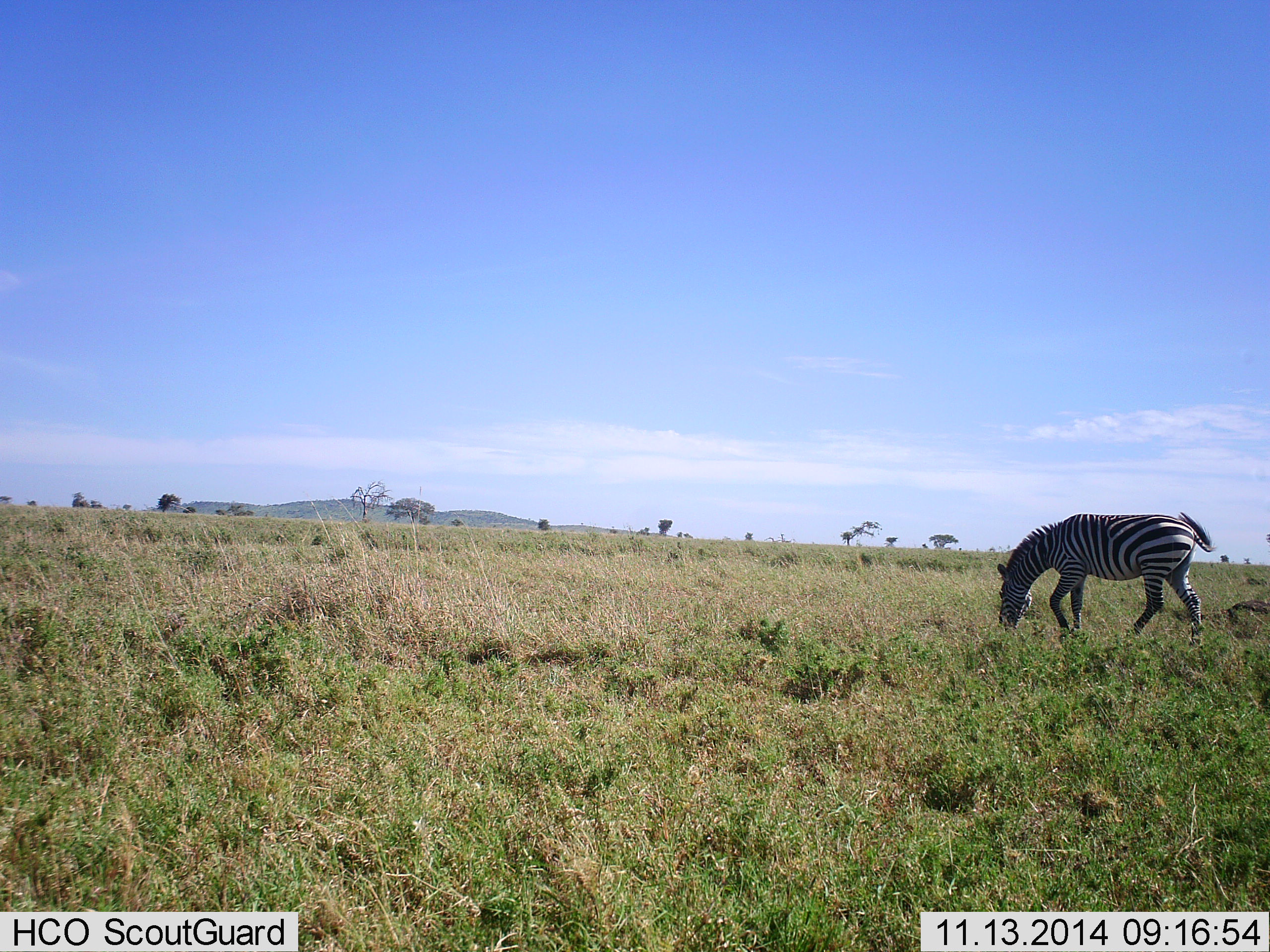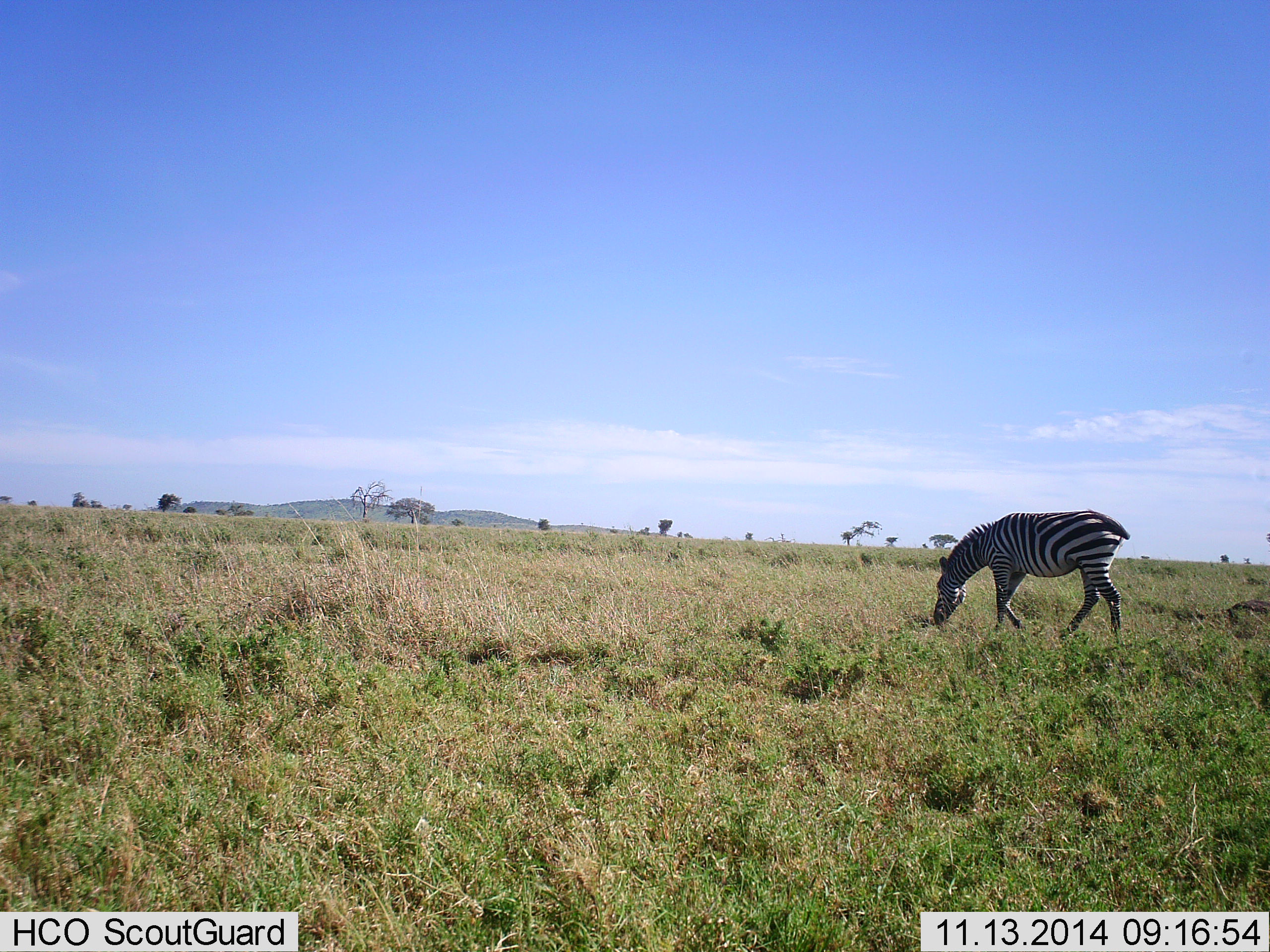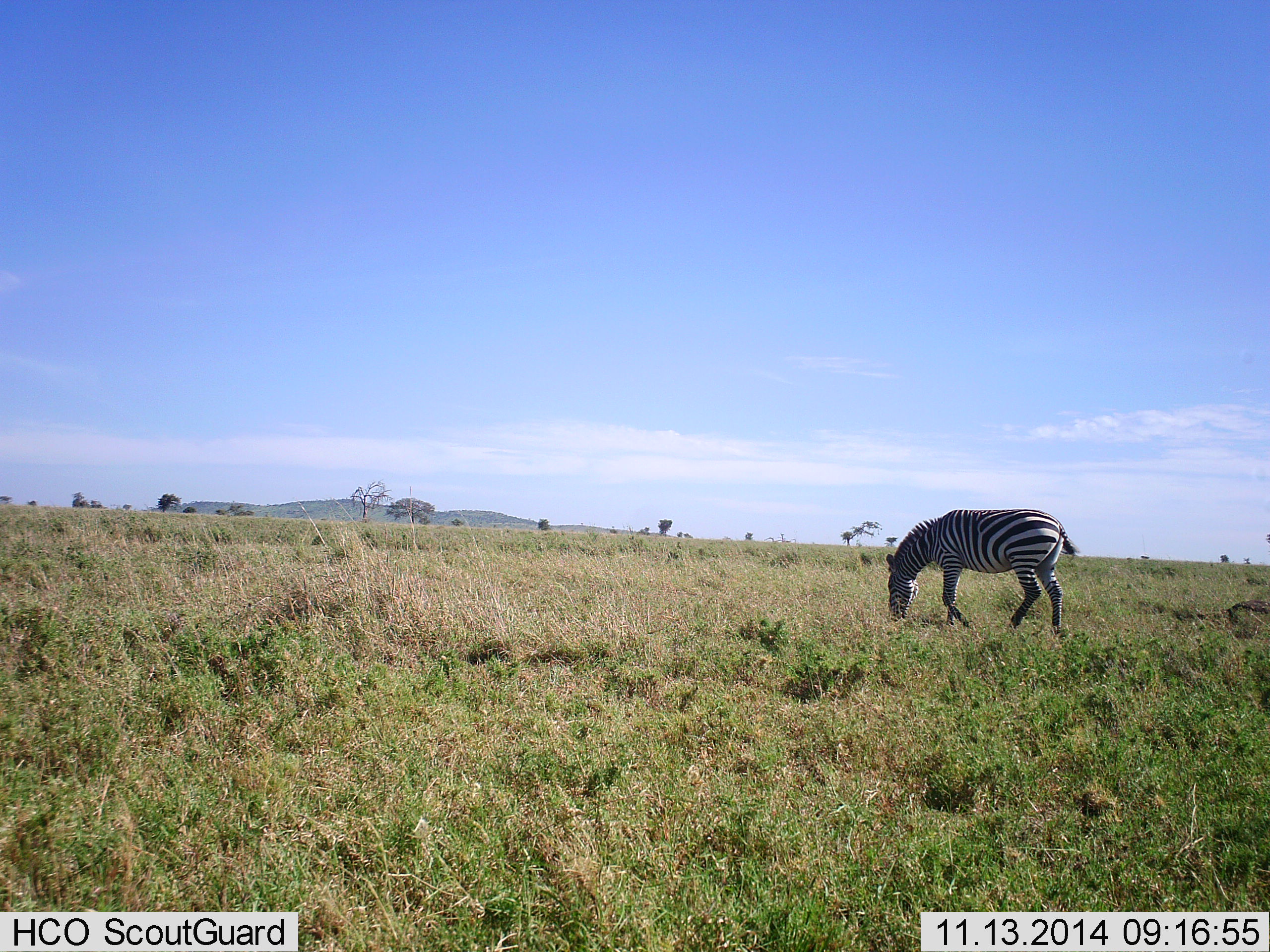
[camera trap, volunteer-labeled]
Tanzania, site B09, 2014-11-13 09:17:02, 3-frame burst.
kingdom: Animalia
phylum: Chordata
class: Mammalia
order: Perissodactyla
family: Equidae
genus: Equus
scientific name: Equus quagga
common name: plains zebra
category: zebra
Zebra (plains zebra) (Equus quagga), count 1. Behavior (volunteer vote fractions): standing 0%, resting 0%, moving 60%, interacting 0%. Young present (vote fraction): 0%. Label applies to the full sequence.